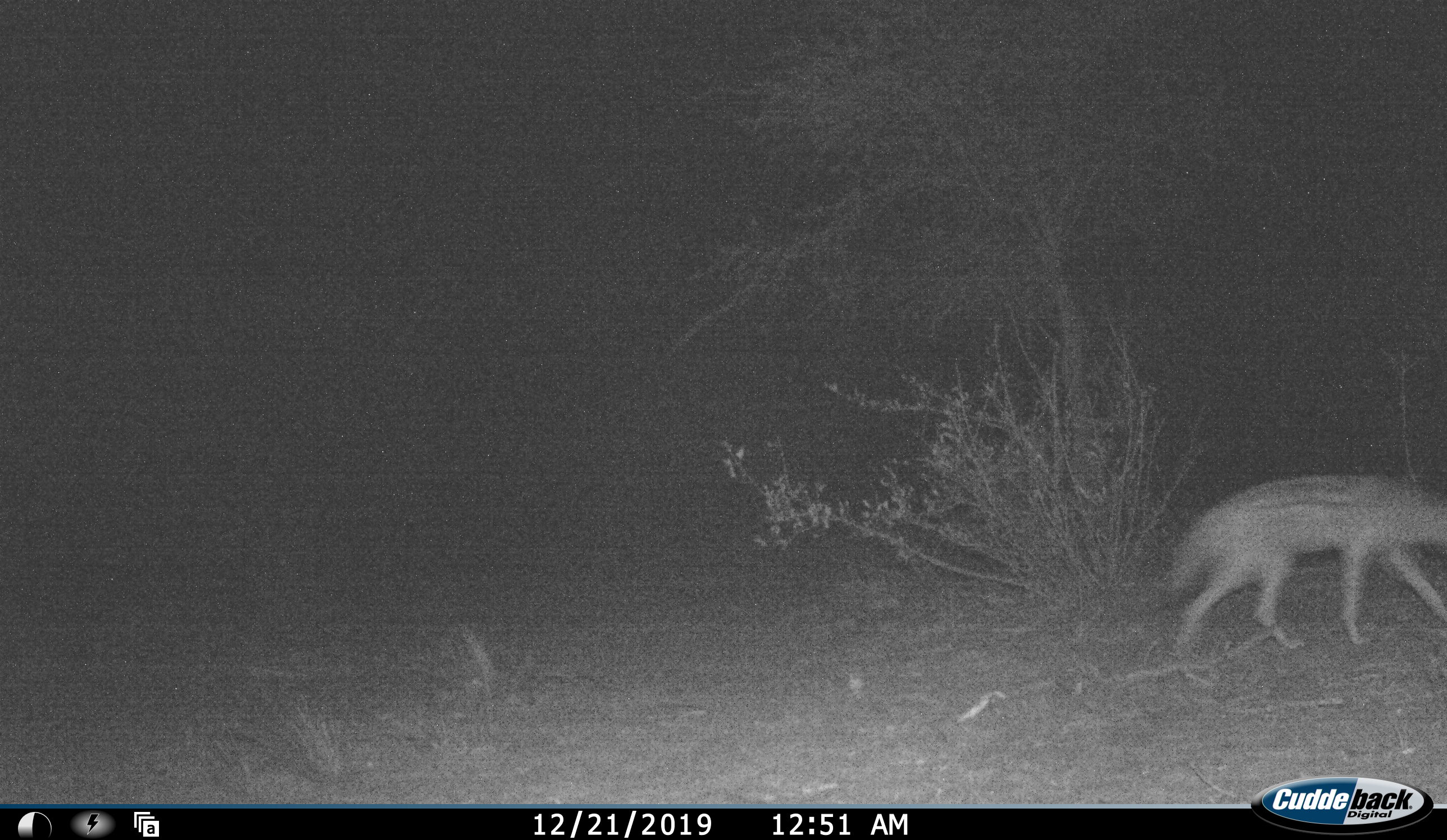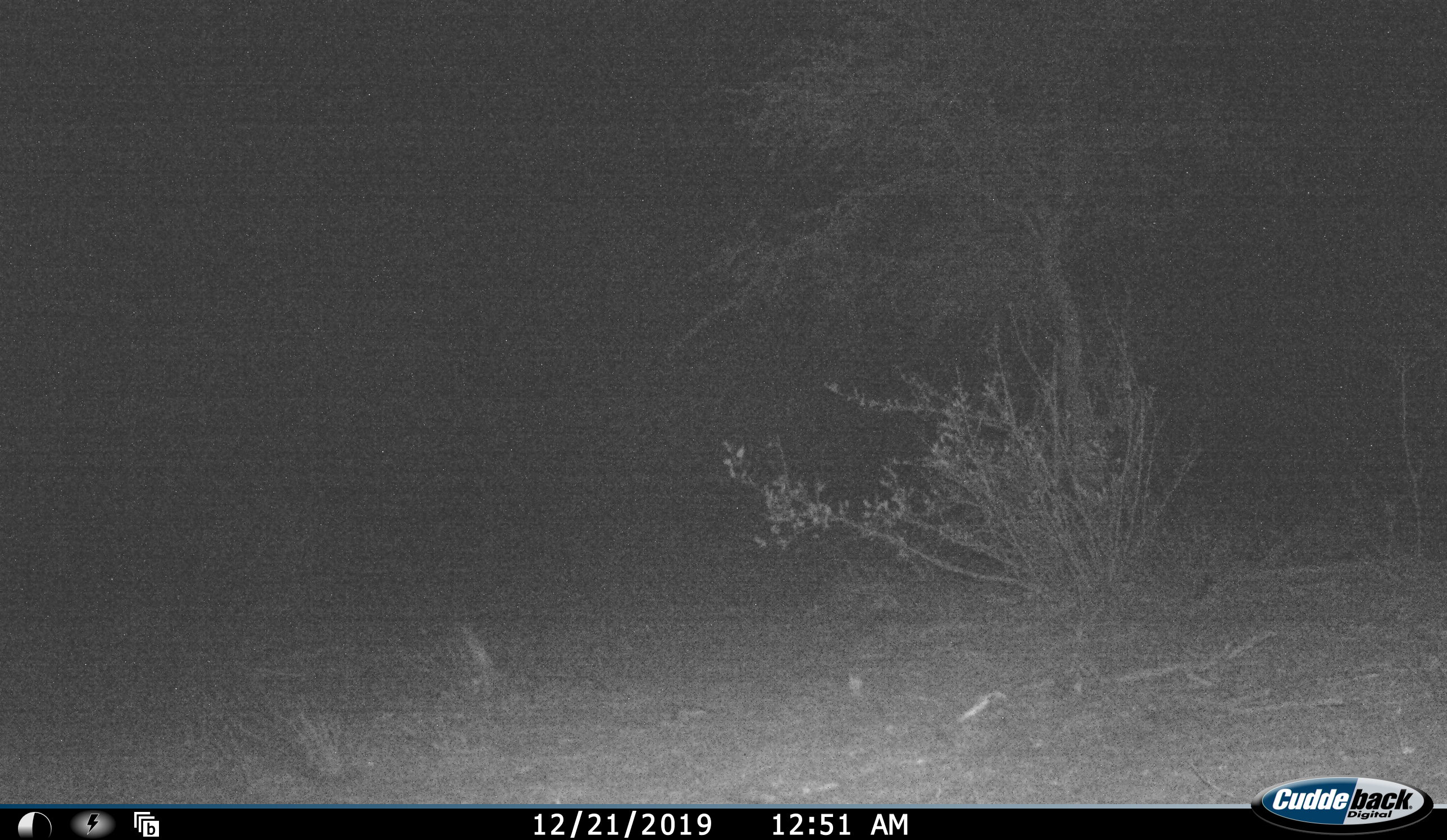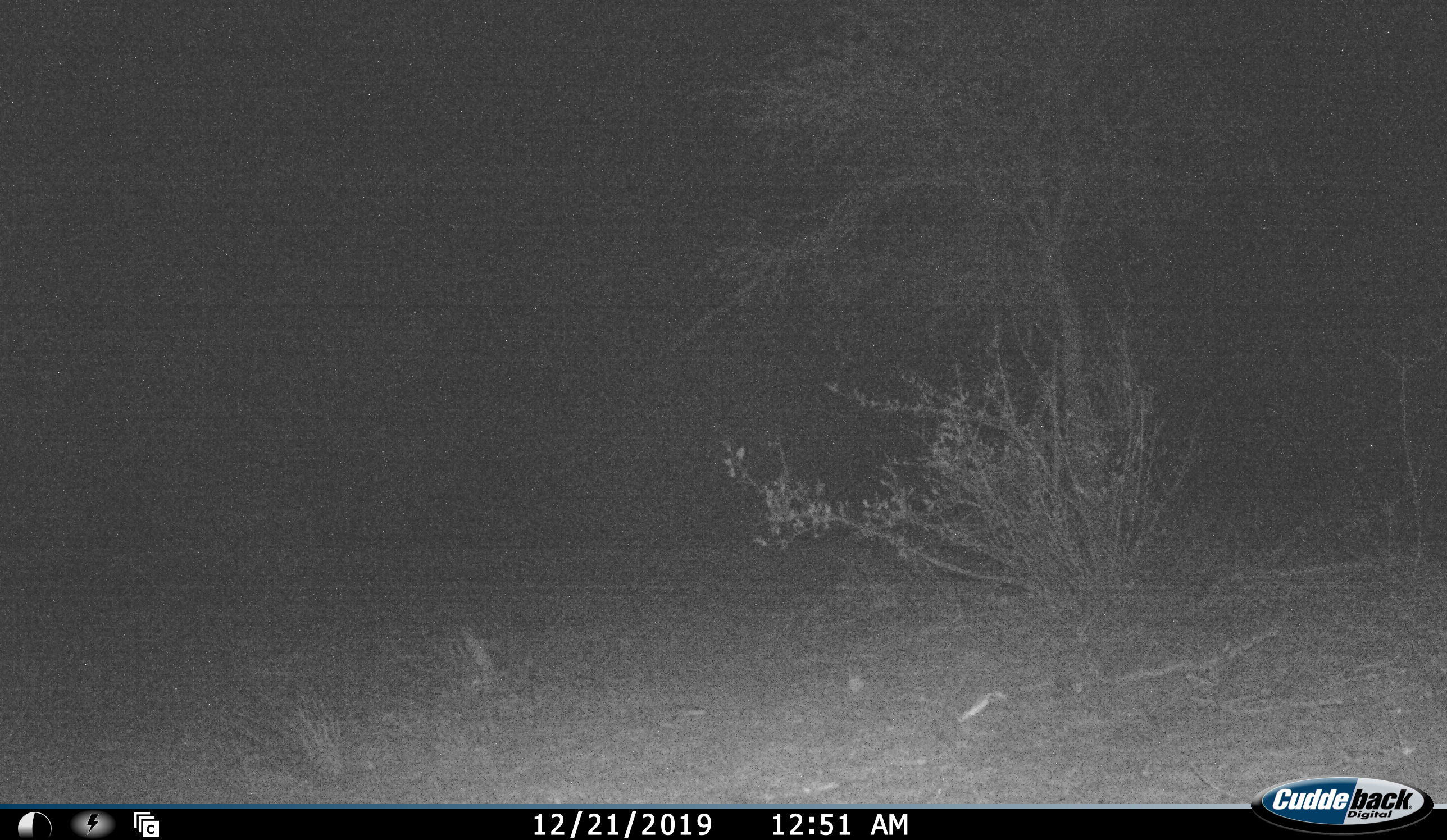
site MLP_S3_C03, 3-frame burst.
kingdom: Animalia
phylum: Chordata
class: Mammalia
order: Carnivora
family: Canidae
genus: Lupulella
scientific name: Lupulella mesomelas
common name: black-backed jackal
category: jackalblackbacked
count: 1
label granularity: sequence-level